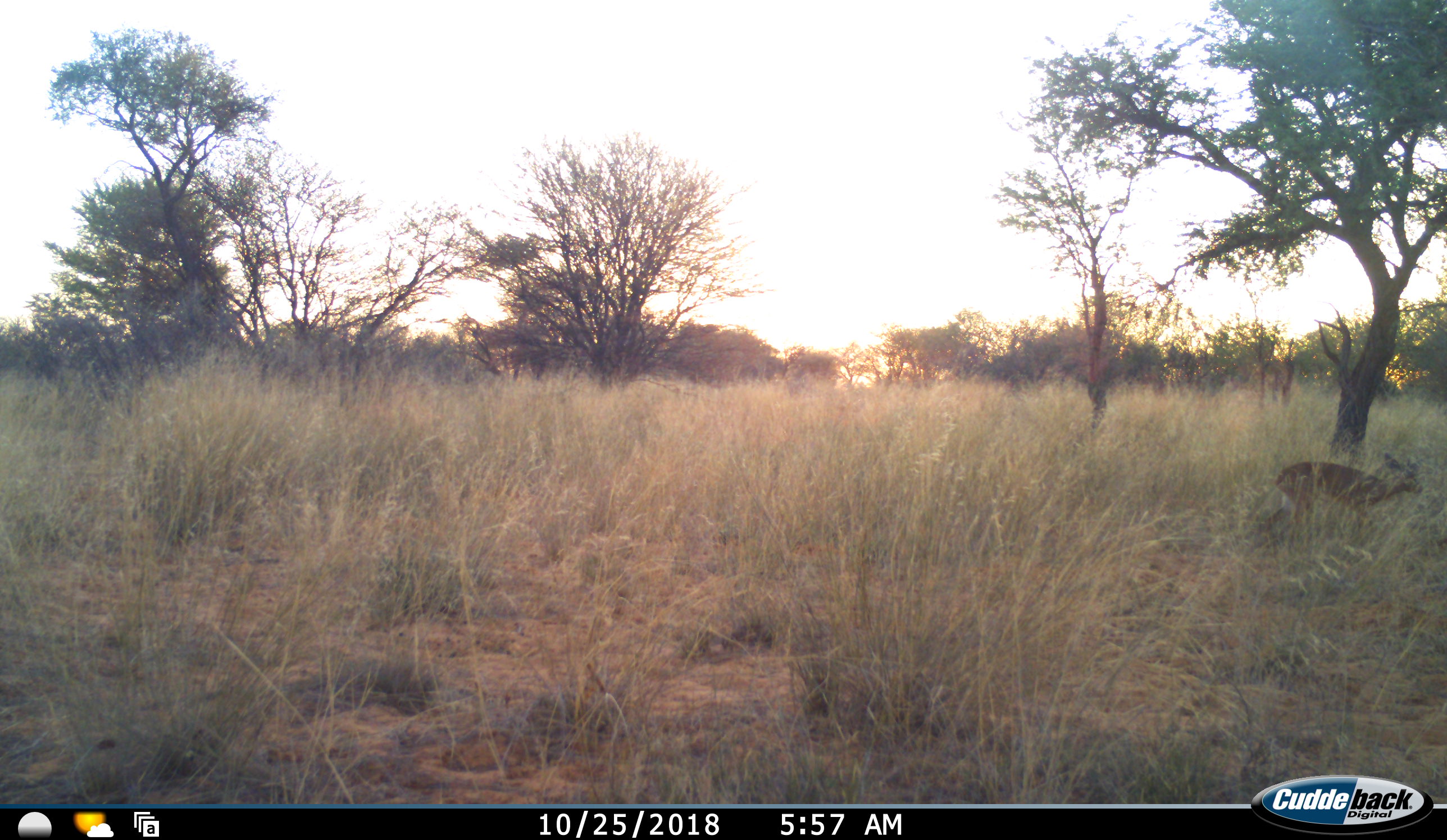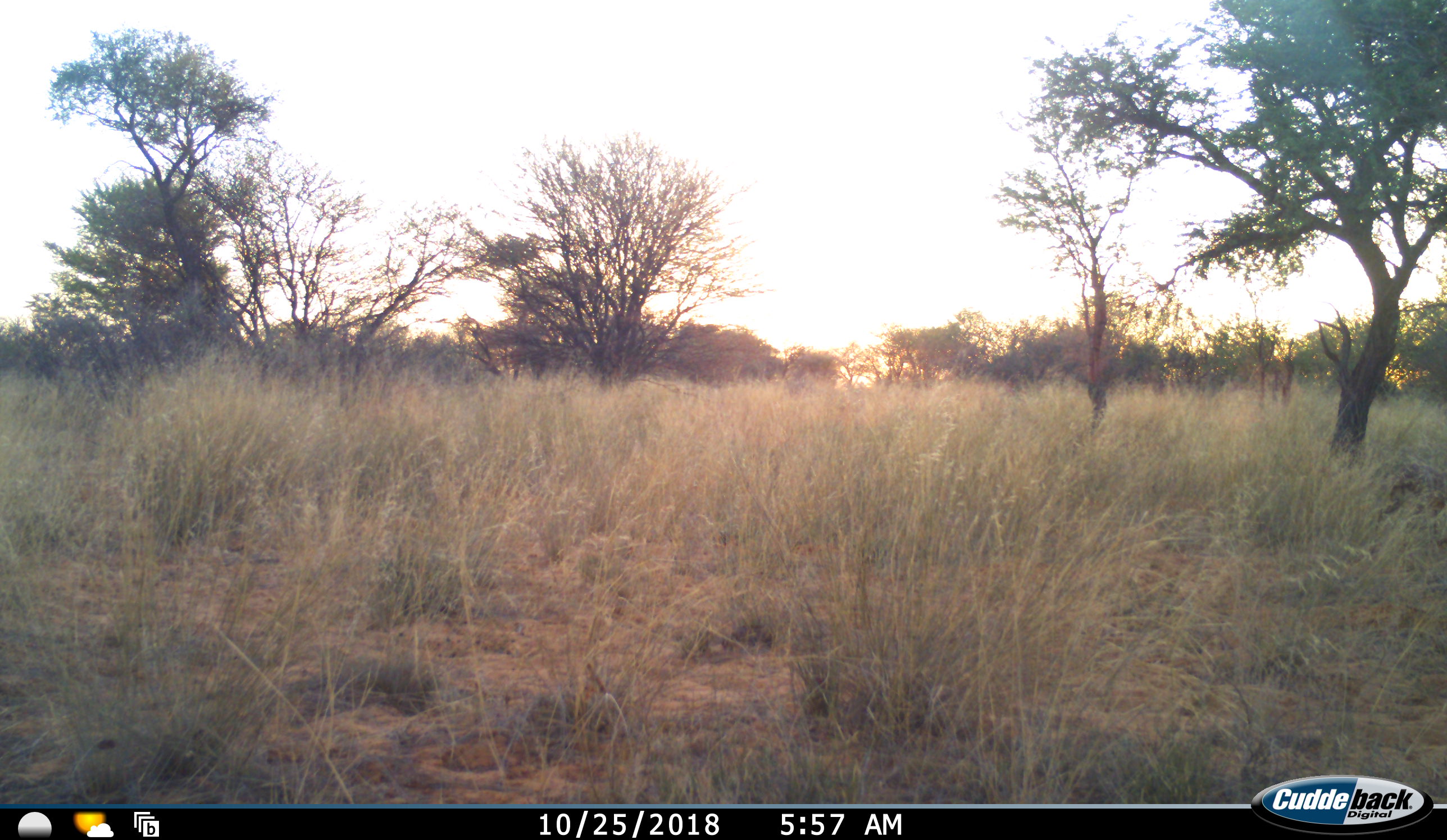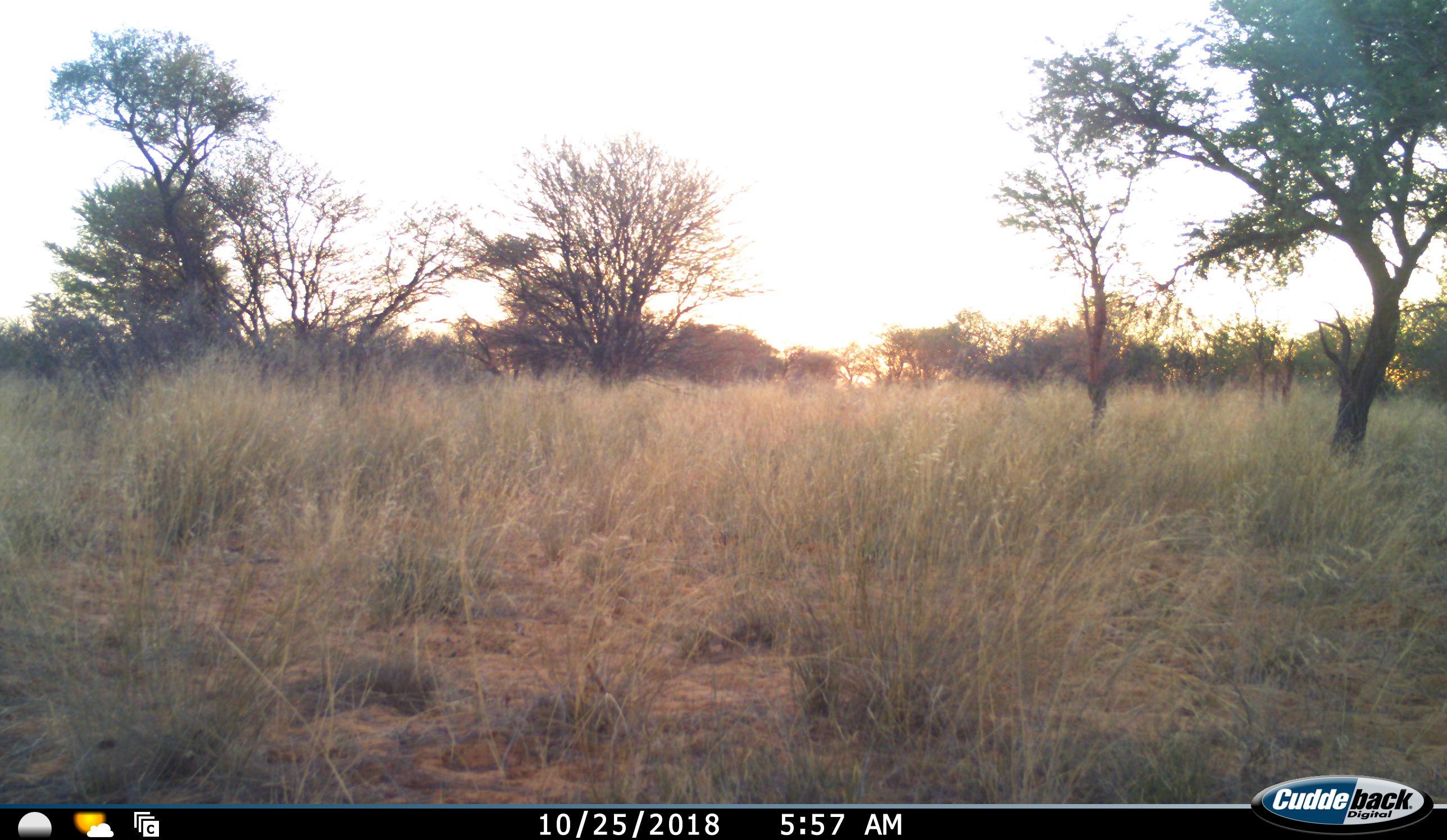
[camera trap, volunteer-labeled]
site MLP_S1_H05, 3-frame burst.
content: unidentified animal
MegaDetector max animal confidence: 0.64